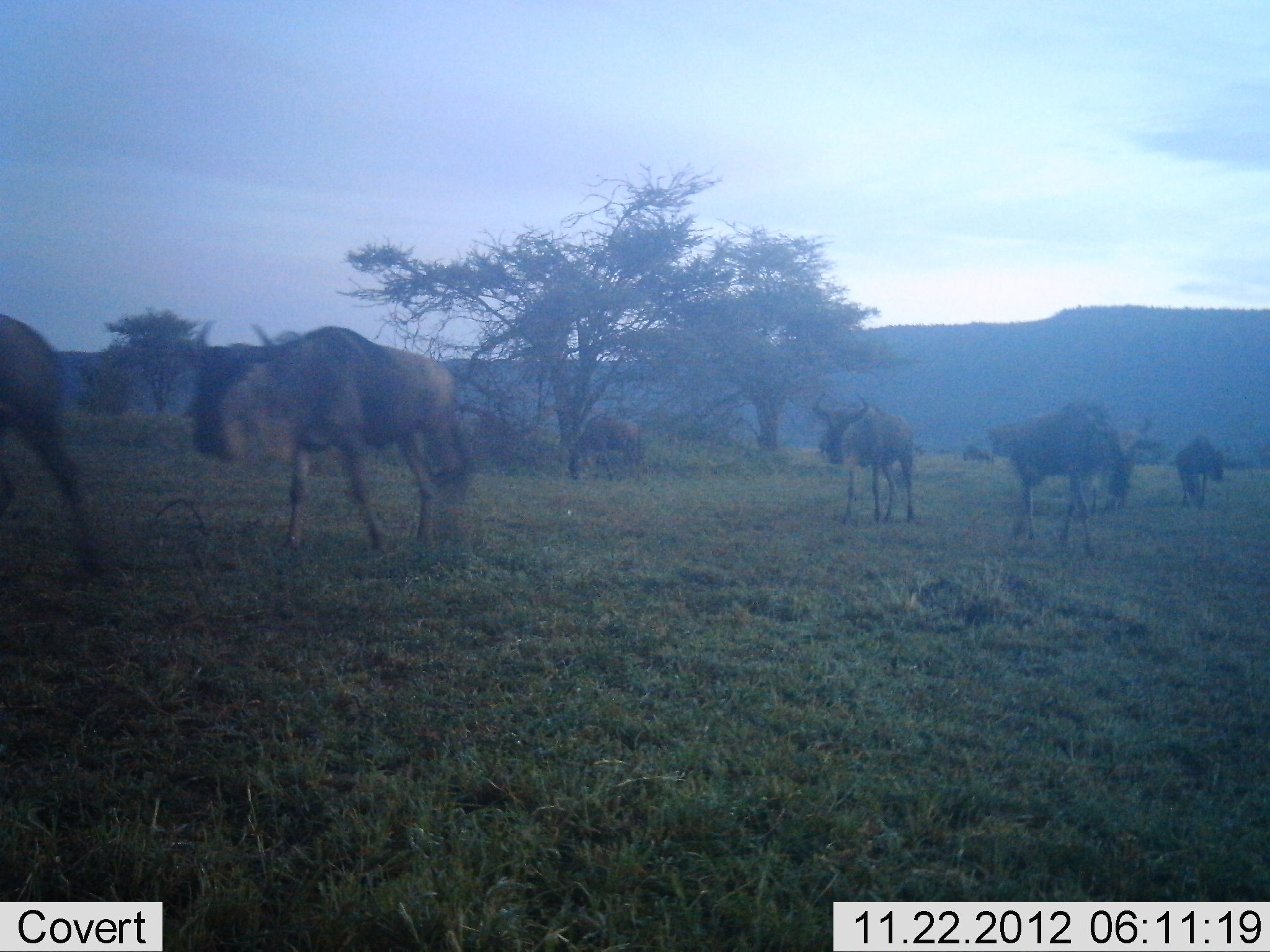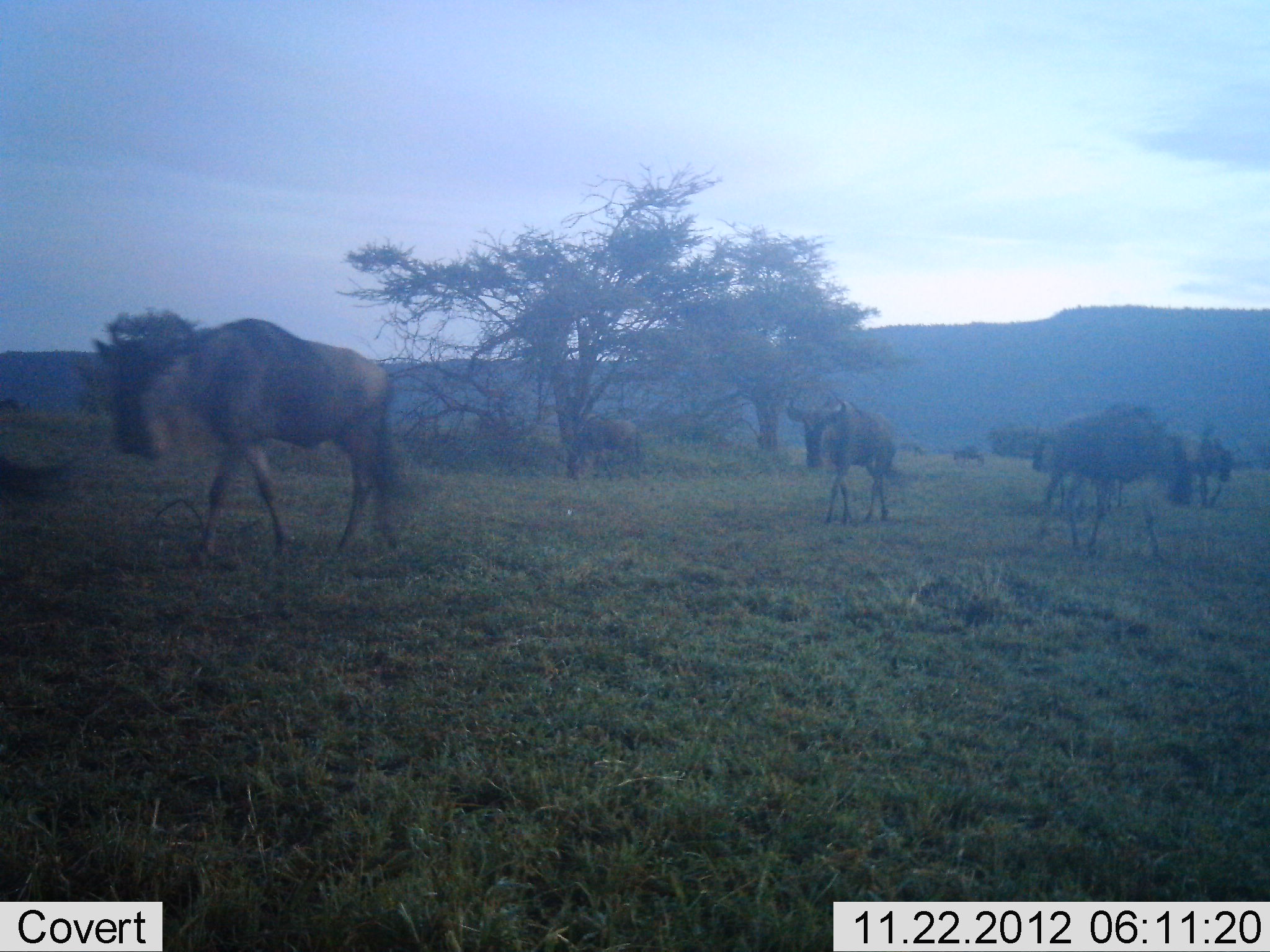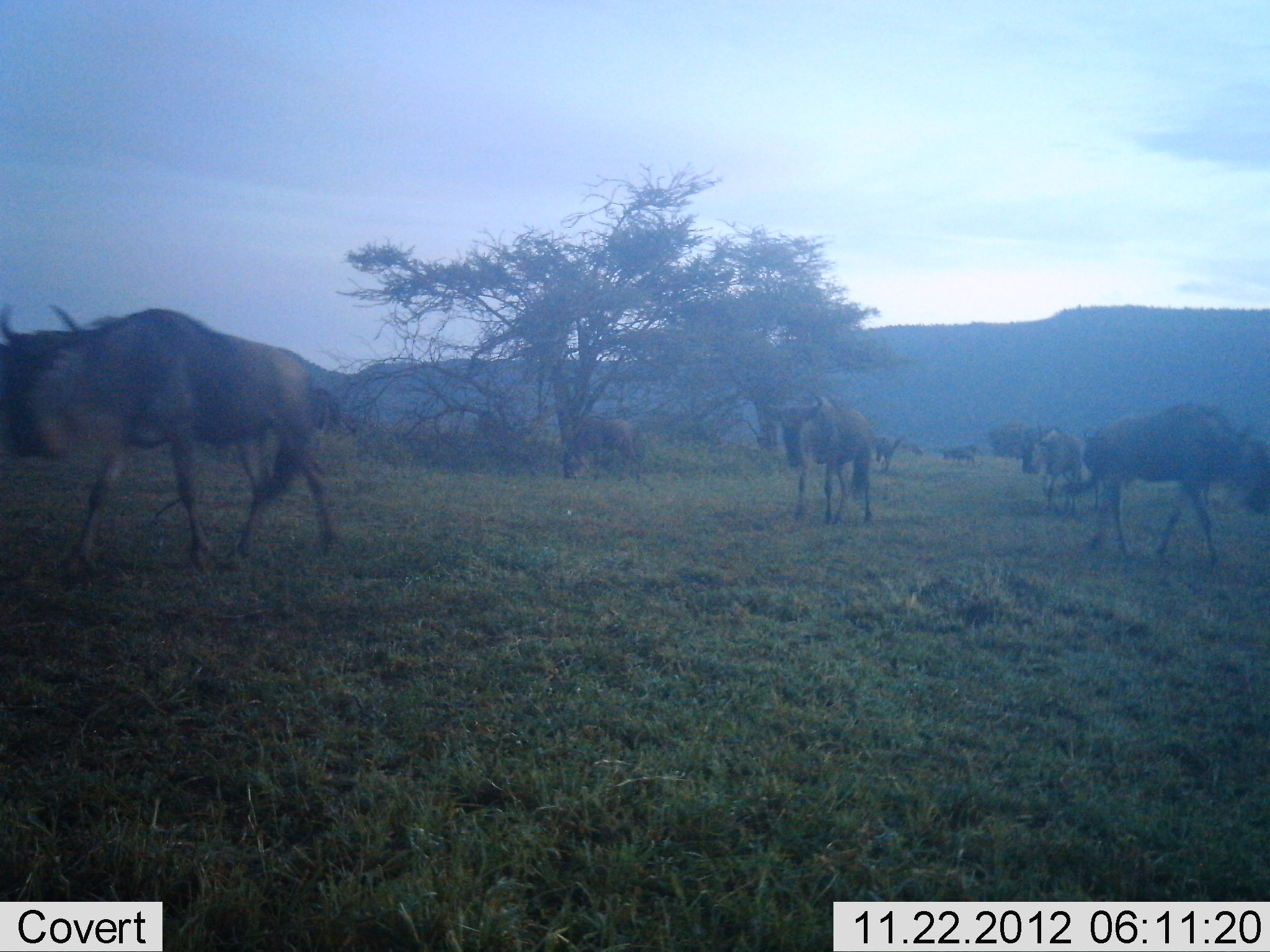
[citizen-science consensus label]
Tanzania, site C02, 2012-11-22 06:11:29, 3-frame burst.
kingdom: Animalia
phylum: Chordata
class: Mammalia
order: Artiodactyla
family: Bovidae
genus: Connochaetes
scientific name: Connochaetes taurinus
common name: blue wildebeest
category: wildebeest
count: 8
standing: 24%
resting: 3%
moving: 97%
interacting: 3%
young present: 0%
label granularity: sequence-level